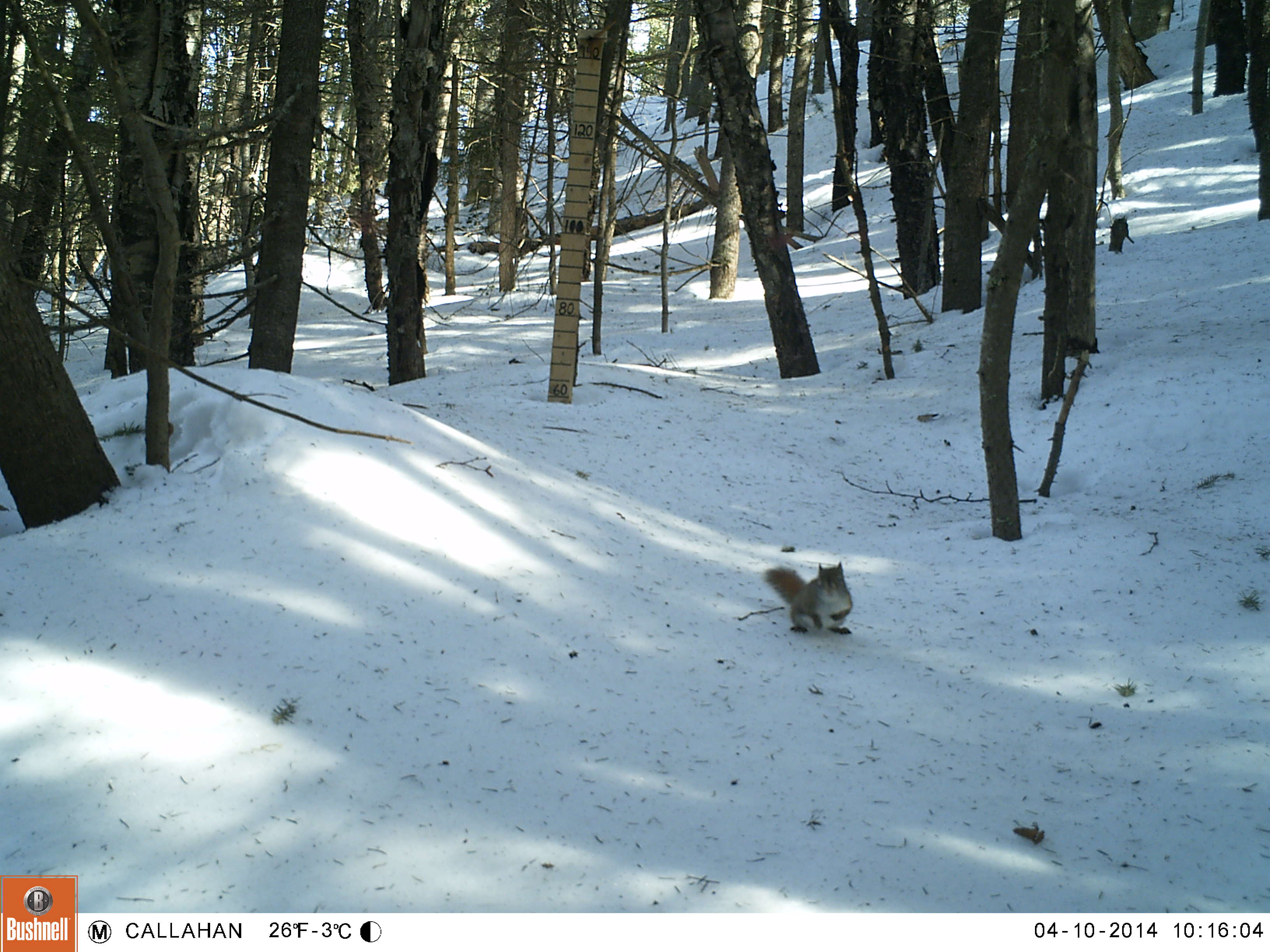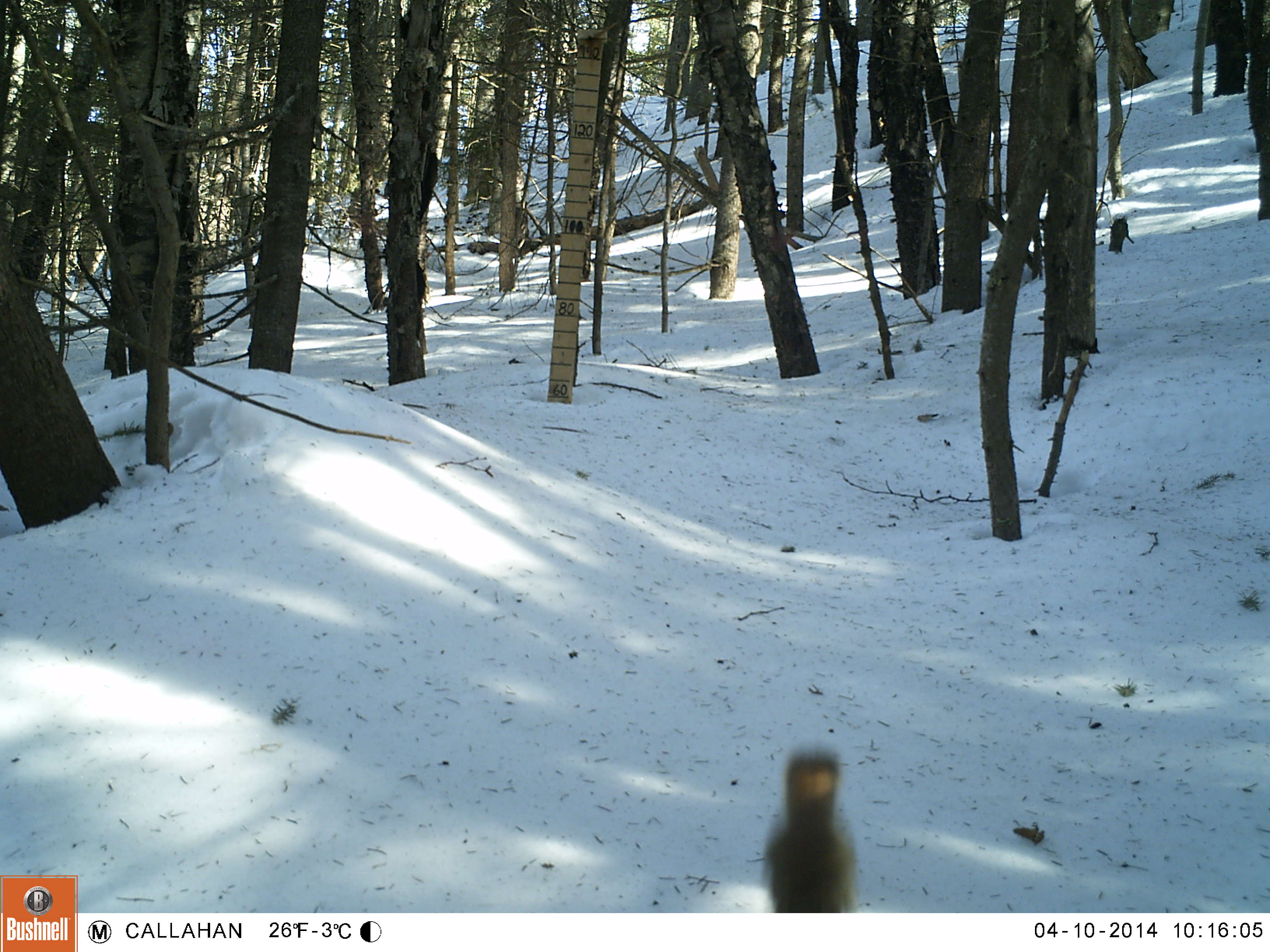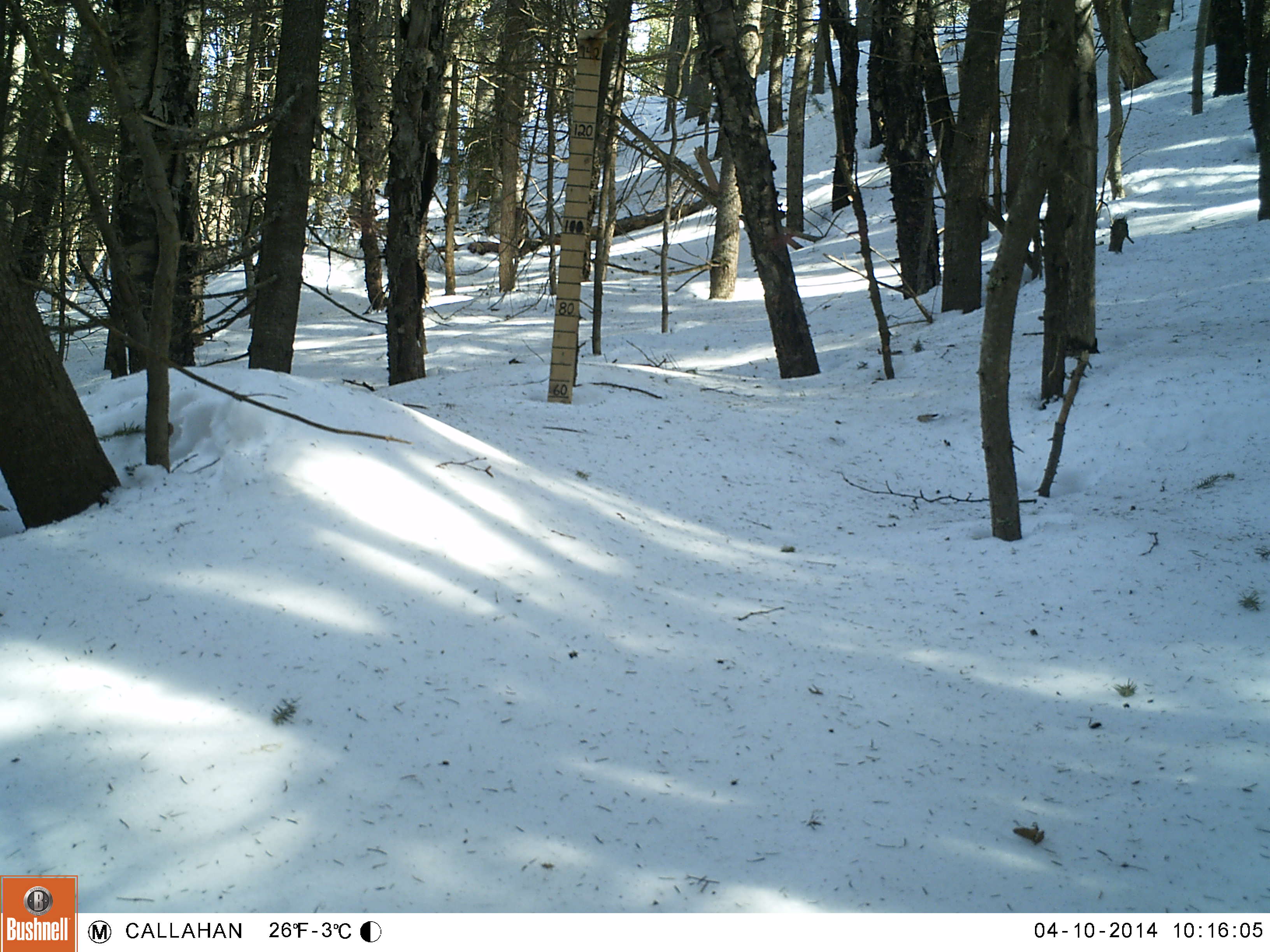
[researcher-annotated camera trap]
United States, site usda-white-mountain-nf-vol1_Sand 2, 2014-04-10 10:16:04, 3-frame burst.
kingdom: Animalia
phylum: Chordata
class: Mammalia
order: Rodentia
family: Sciuridae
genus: Tamiasciurus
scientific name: Tamiasciurus hudsonicus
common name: red squirrel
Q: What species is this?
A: Red squirrel (Tamiasciurus hudsonicus).